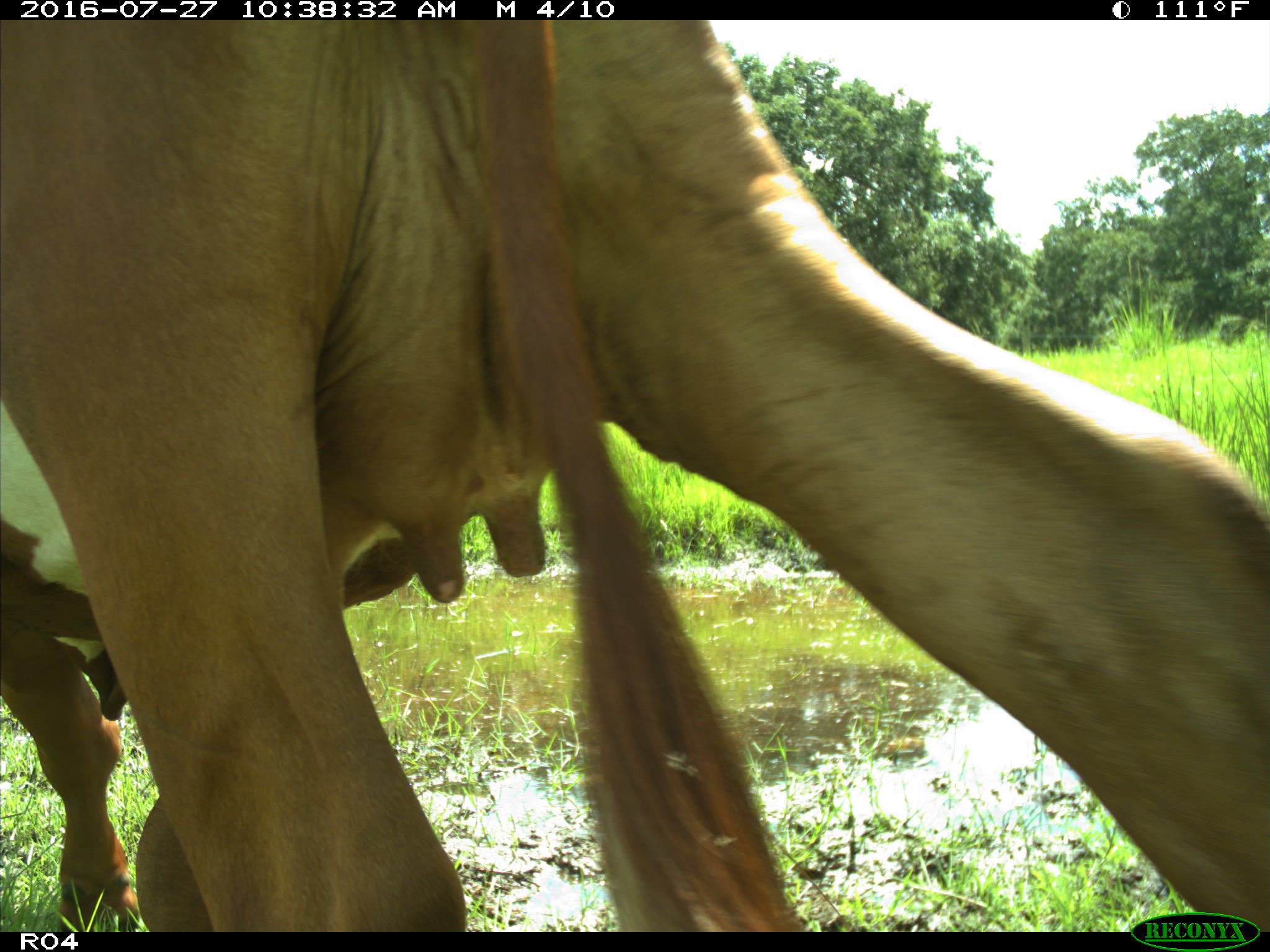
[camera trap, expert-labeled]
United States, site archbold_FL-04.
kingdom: Animalia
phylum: Chordata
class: Mammalia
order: Artiodactyla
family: Bovidae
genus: Bos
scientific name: Bos taurus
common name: domestic cow